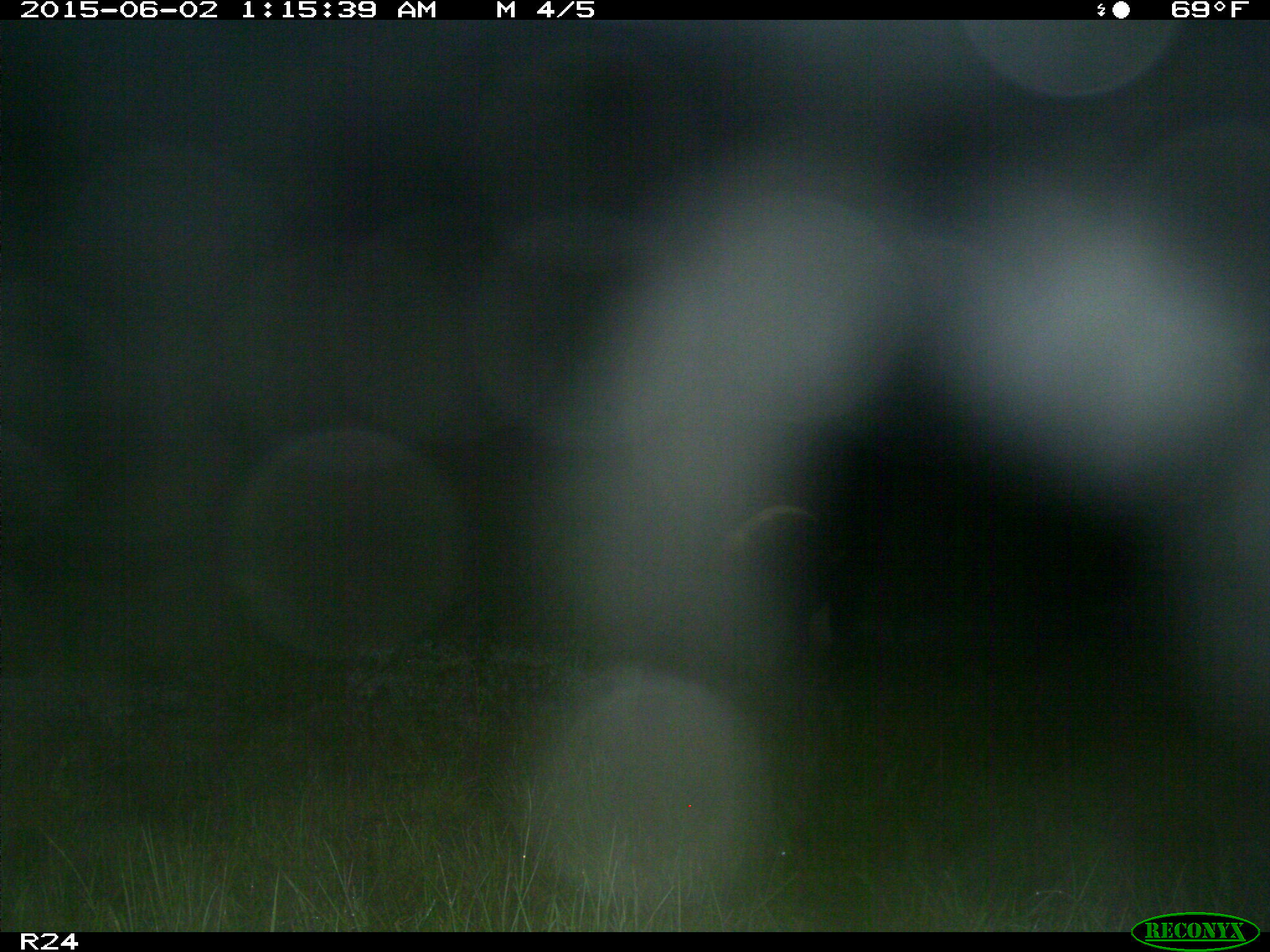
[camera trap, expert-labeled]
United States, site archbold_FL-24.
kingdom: Animalia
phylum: Chordata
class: Mammalia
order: Artiodactyla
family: Bovidae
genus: Bos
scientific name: Bos taurus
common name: domestic cow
Bos taurus (domestic cow).